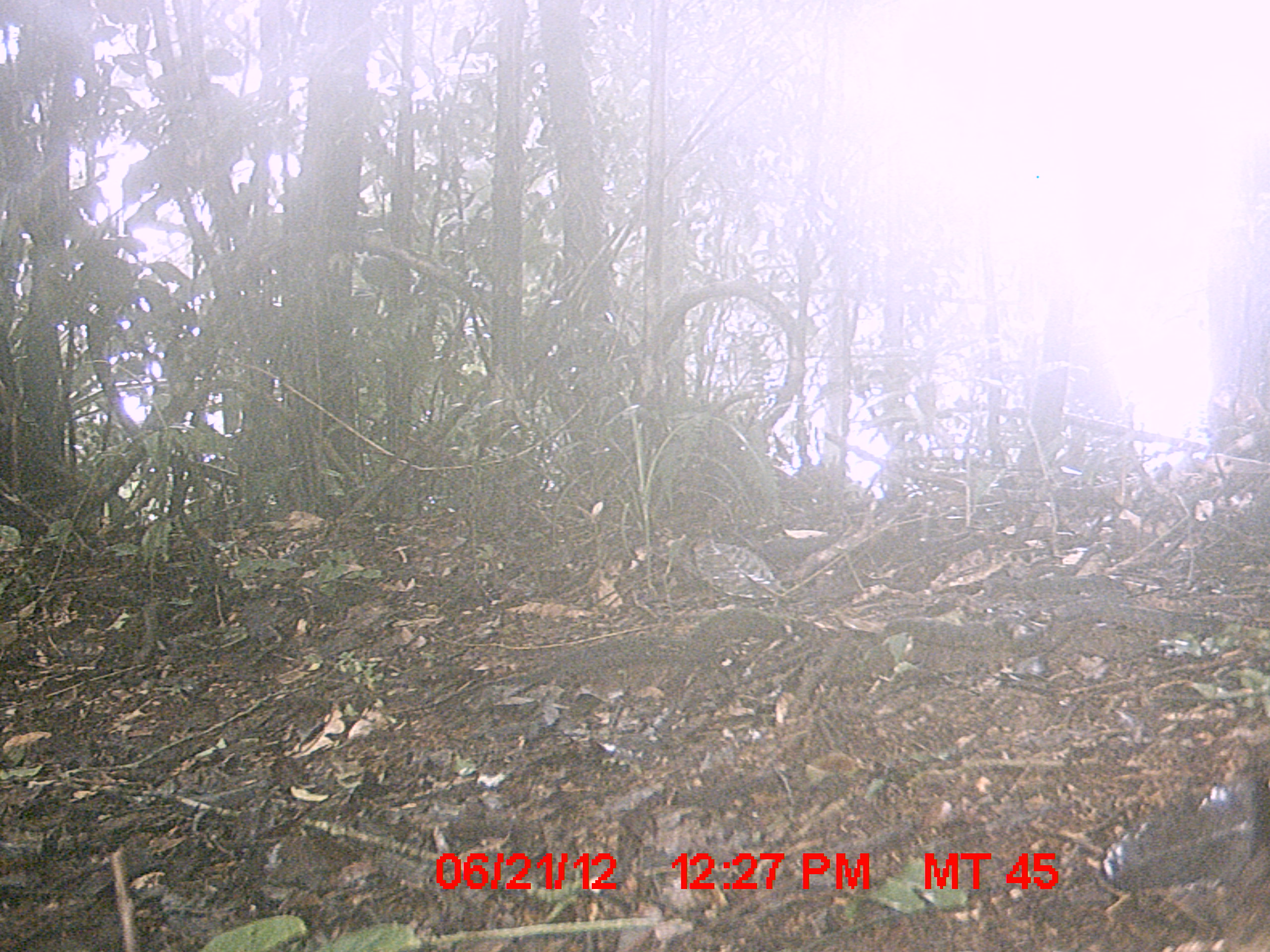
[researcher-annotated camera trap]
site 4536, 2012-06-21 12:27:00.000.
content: unidentified animal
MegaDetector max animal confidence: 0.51